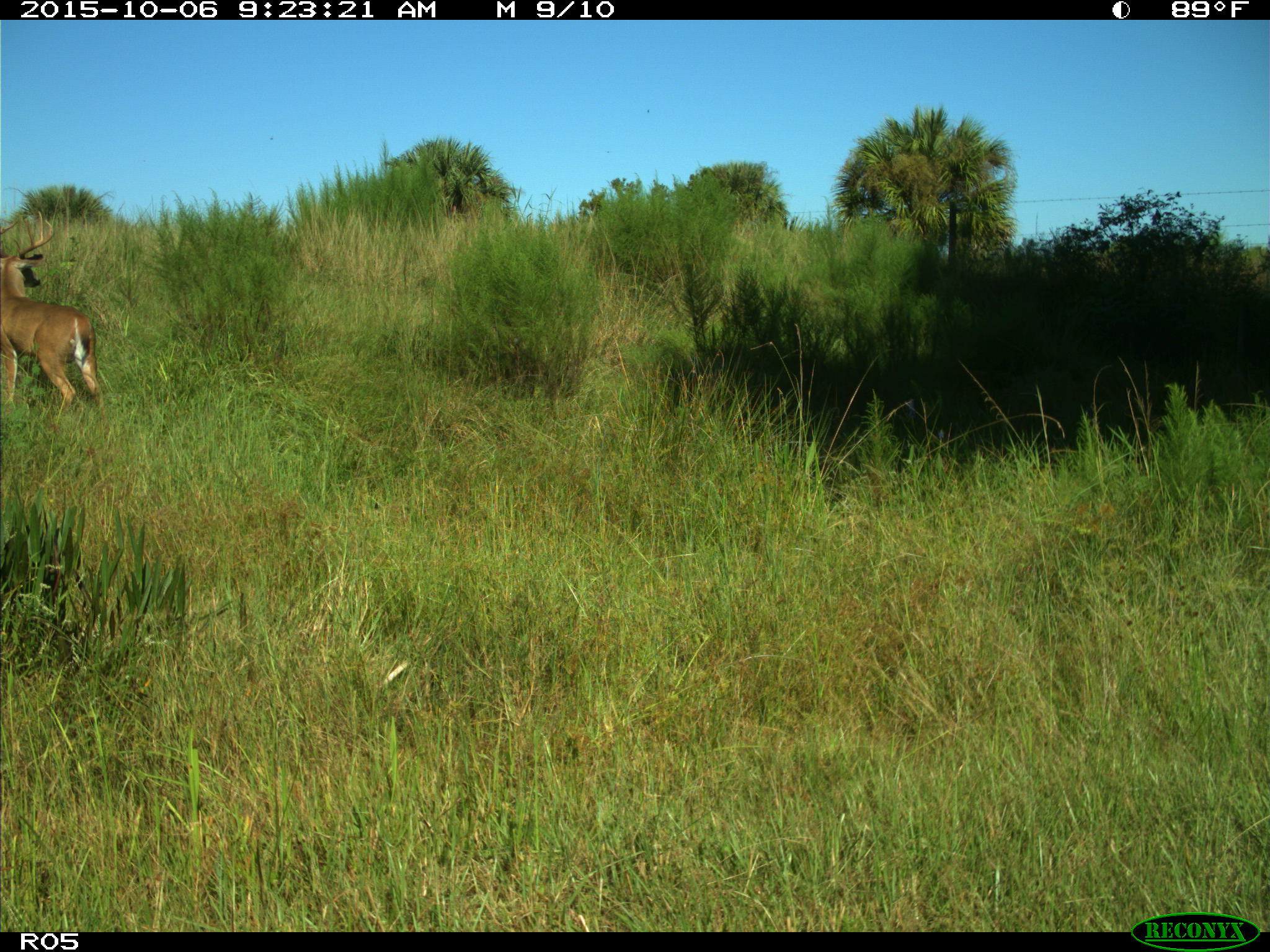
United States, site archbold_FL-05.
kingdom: Animalia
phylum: Chordata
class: Mammalia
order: Artiodactyla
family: Cervidae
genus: Odocoileus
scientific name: Odocoileus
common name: deer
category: unidentified deer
Unidentified deer (deer) (Odocoileus).